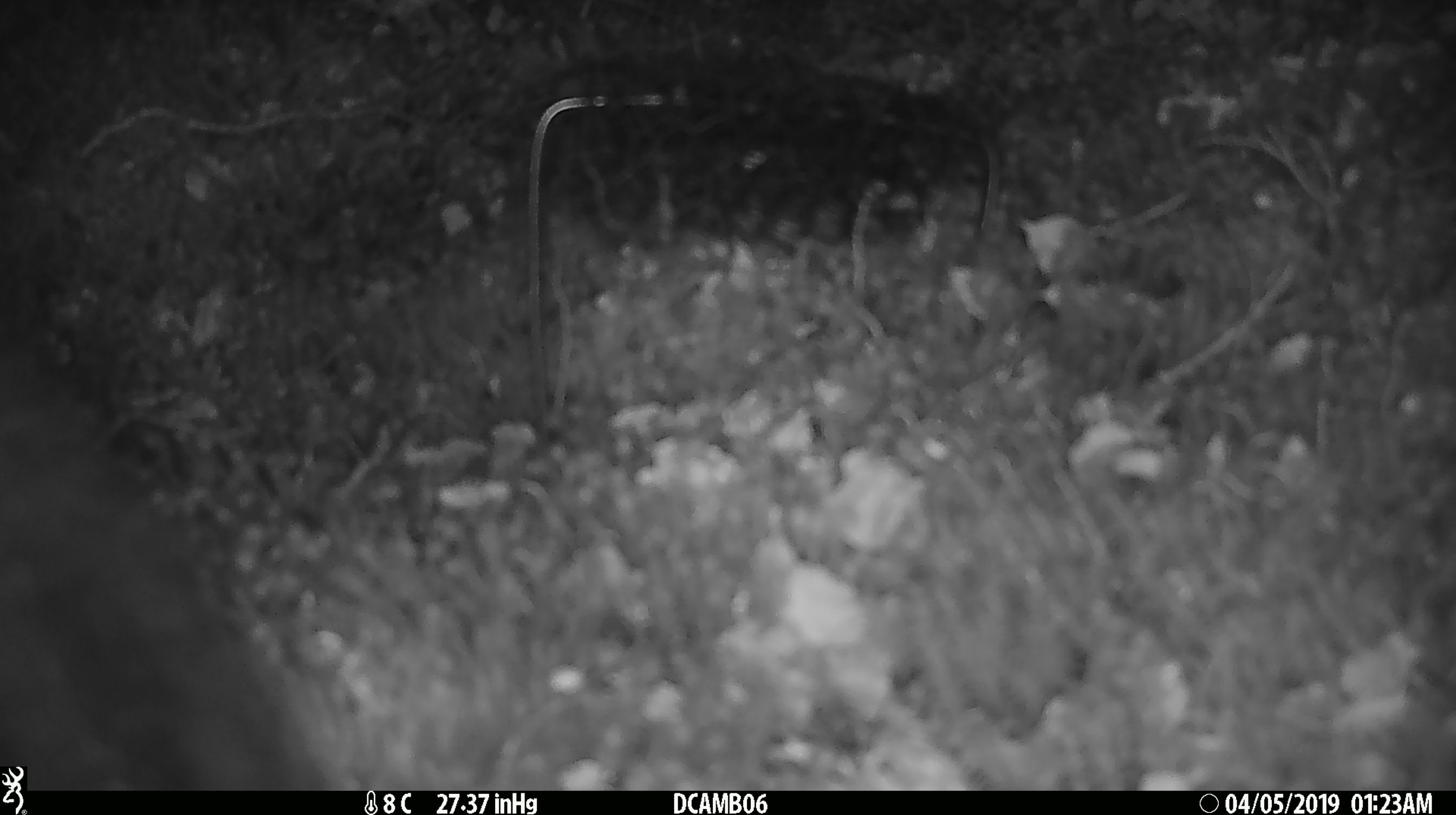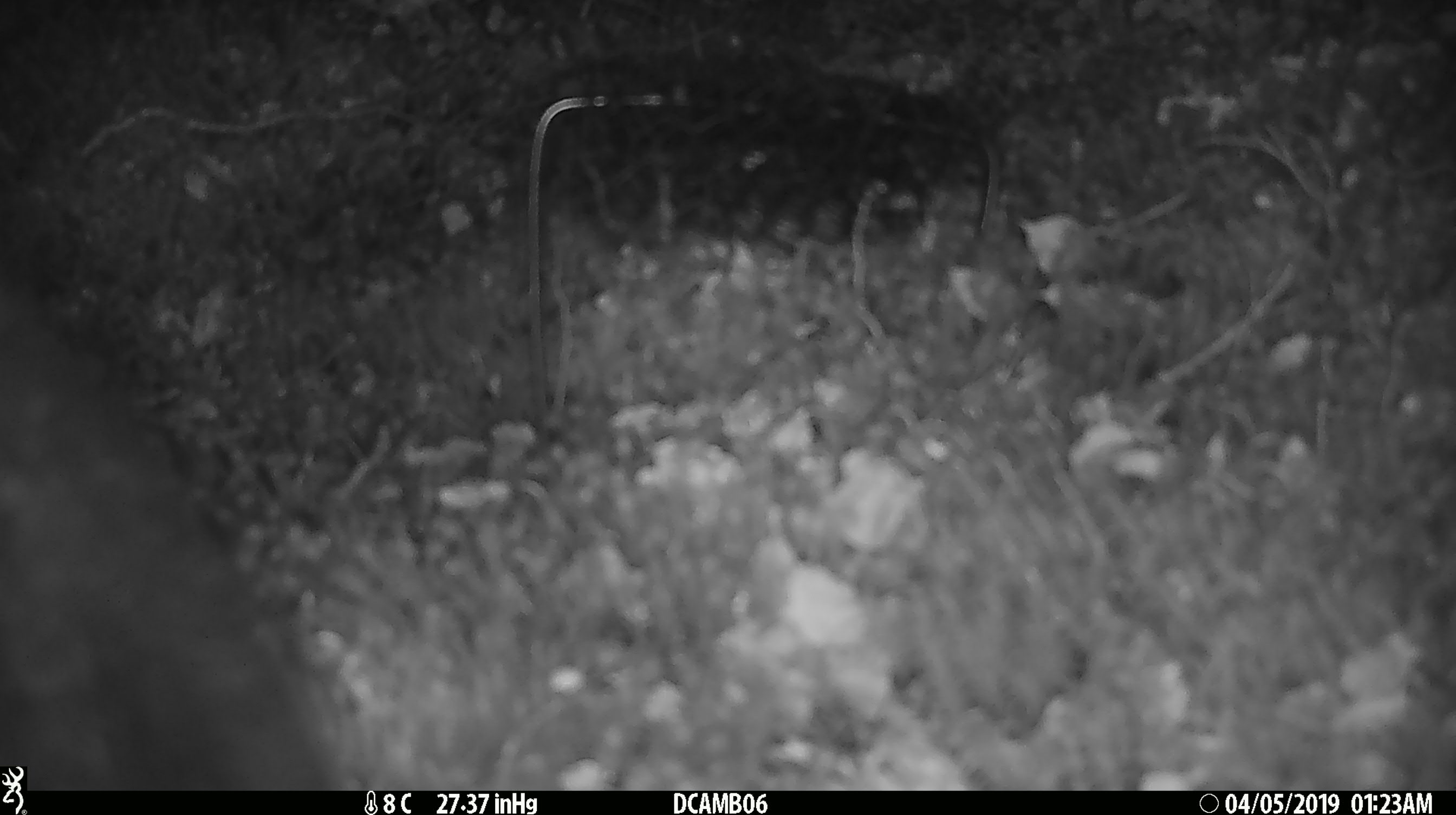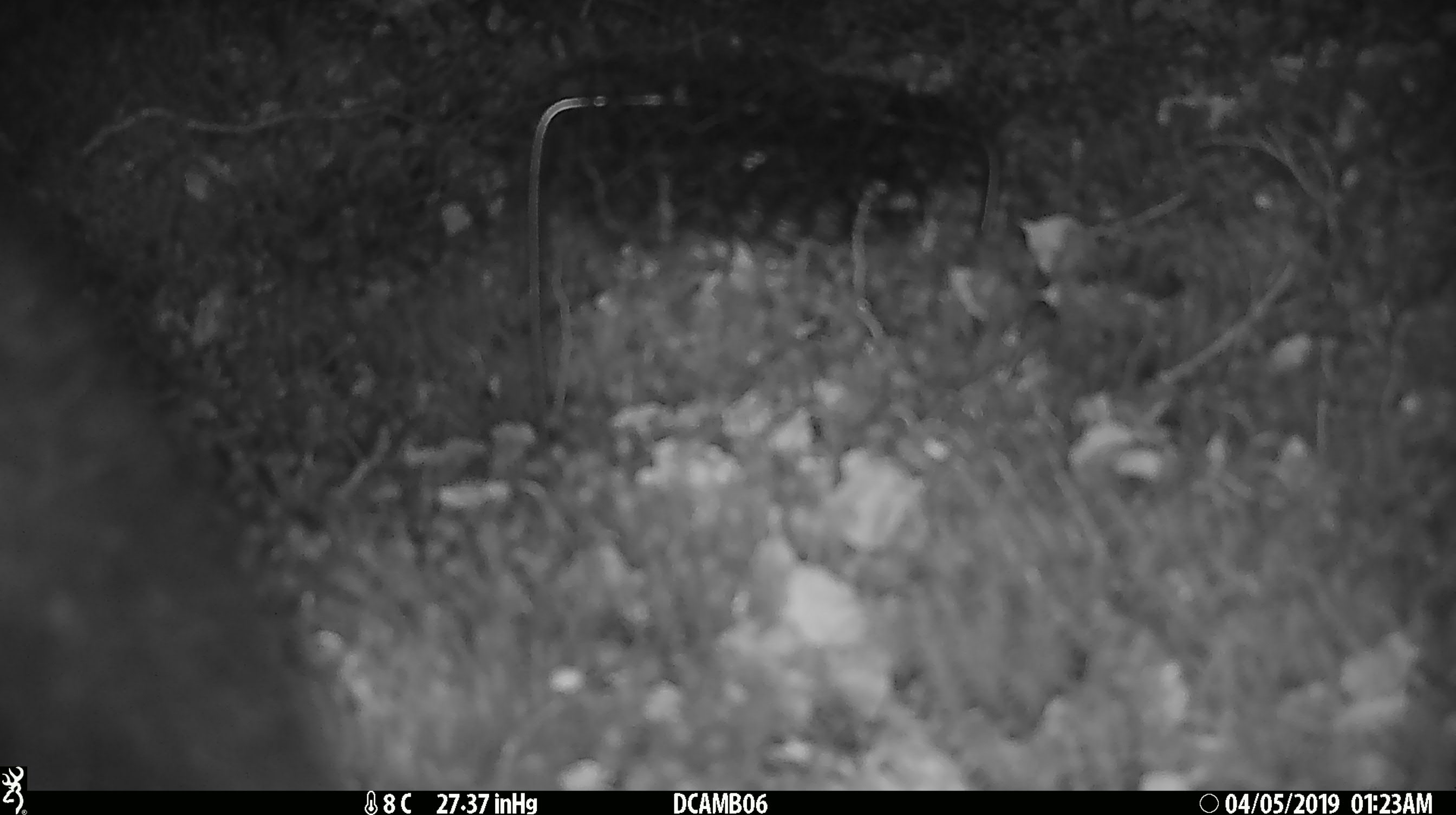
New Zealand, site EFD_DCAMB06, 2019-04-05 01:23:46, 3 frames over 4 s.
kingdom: Animalia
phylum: Chordata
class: Mammalia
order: Diprotodontia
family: Phalangeridae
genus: Trichosurus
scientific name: Trichosurus vulpecula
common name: common brushtail possum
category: possum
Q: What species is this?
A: Possum (common brushtail possum) (Trichosurus vulpecula).